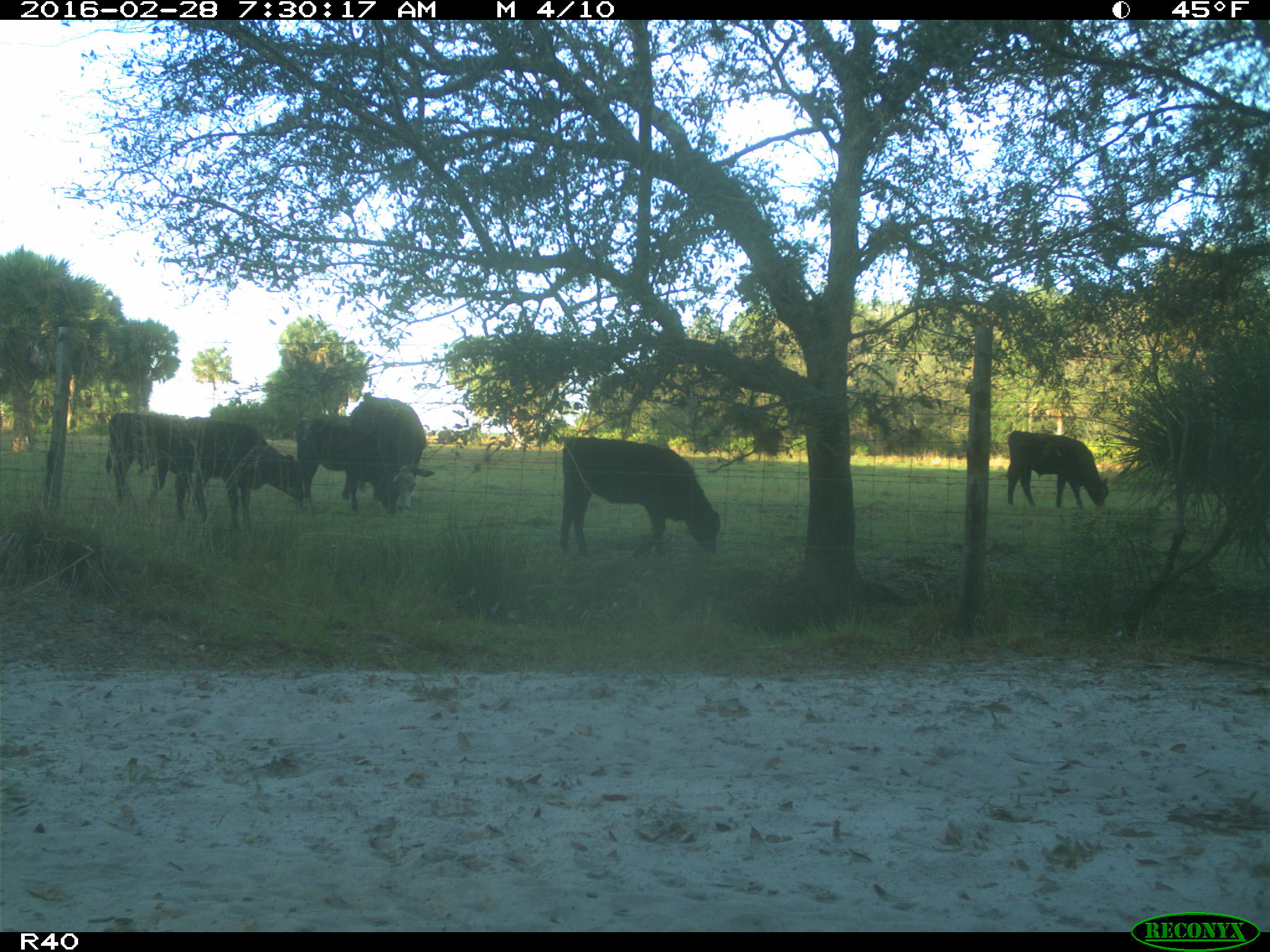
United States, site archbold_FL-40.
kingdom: Animalia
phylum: Chordata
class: Mammalia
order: Artiodactyla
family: Bovidae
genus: Bos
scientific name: Bos taurus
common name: domestic cow